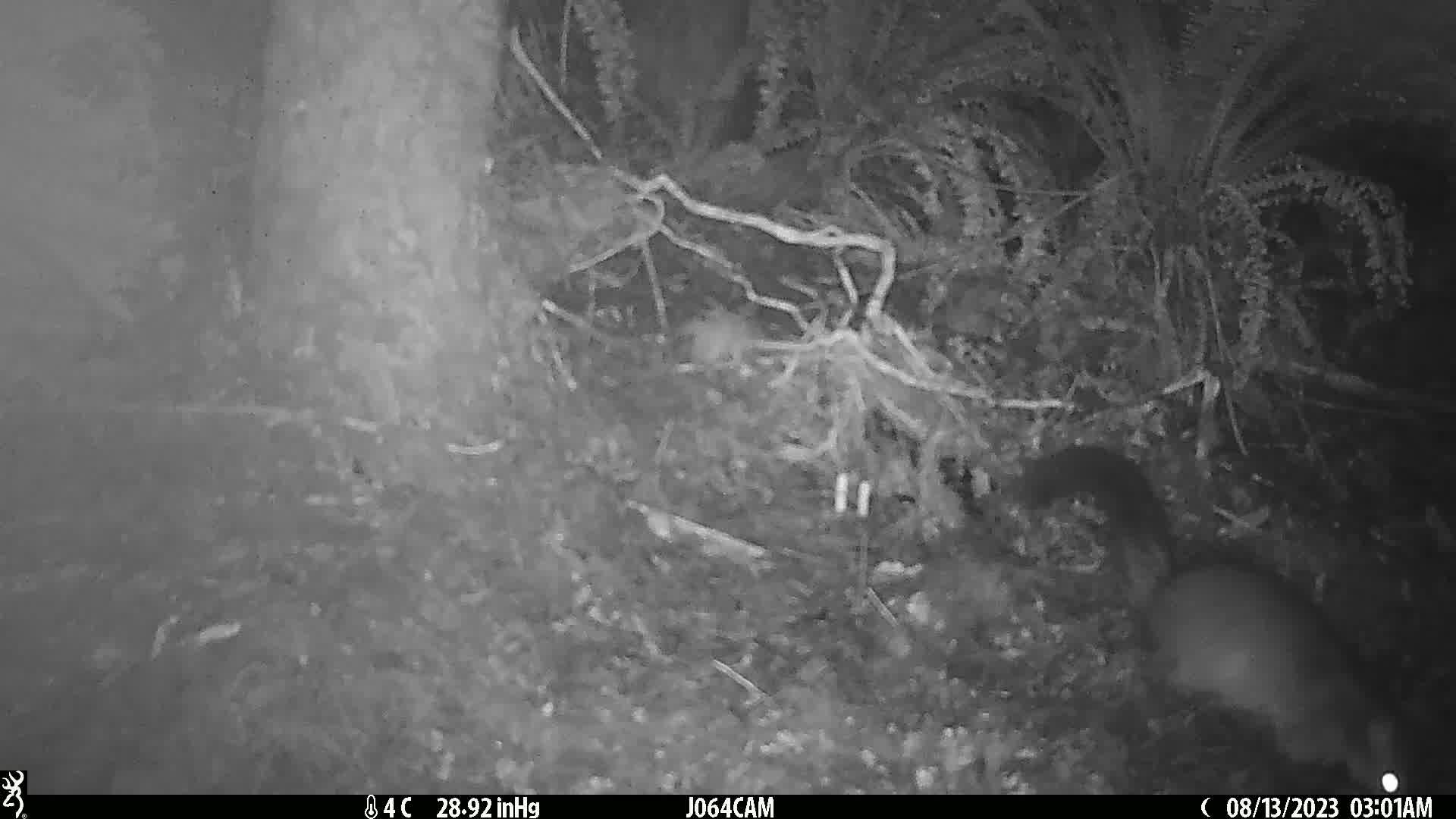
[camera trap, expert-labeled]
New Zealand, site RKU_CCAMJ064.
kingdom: Animalia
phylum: Chordata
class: Mammalia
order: Diprotodontia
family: Phalangeridae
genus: Trichosurus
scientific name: Trichosurus vulpecula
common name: common brushtail possum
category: possum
Possum (common brushtail possum) (Trichosurus vulpecula).